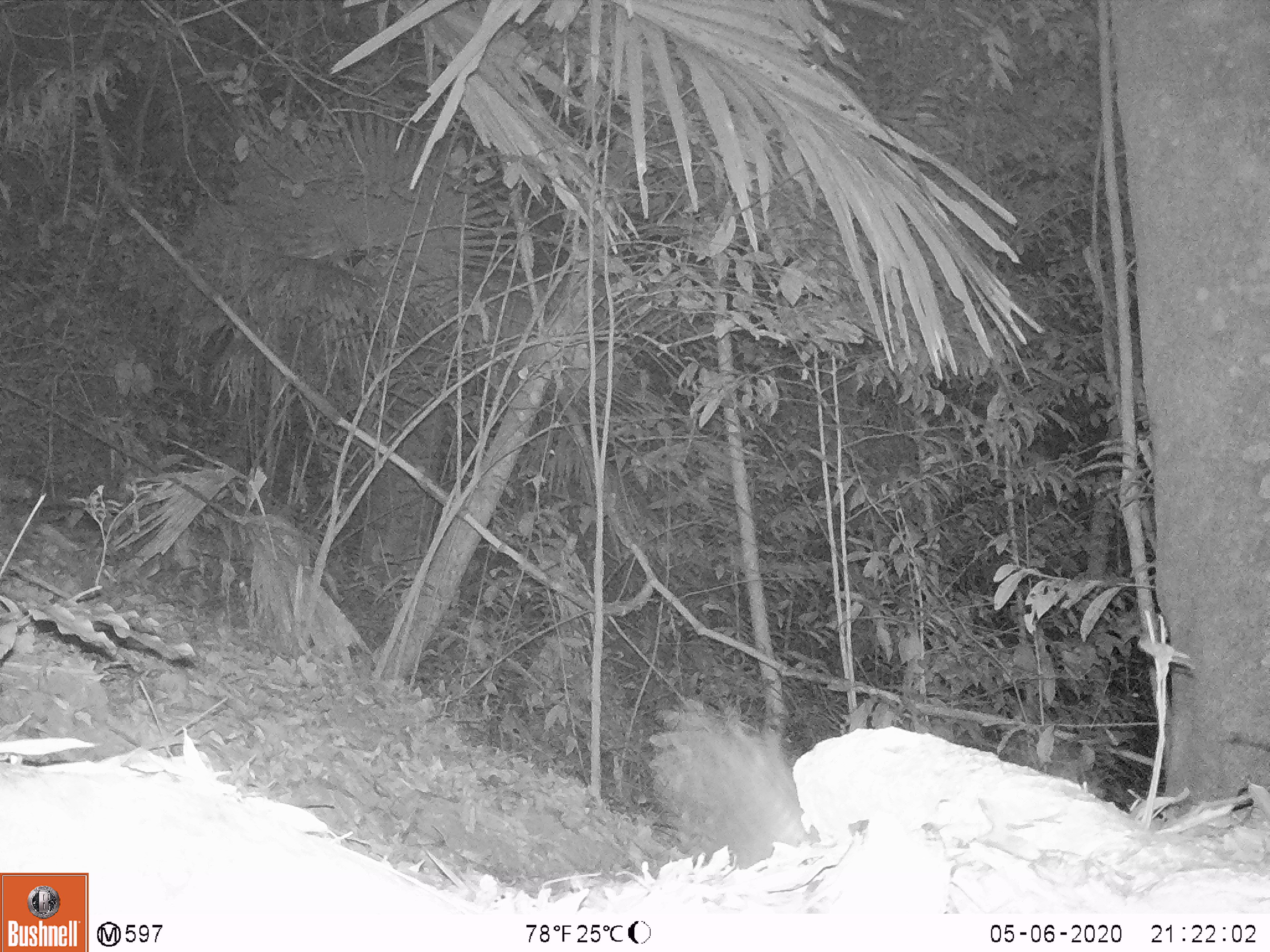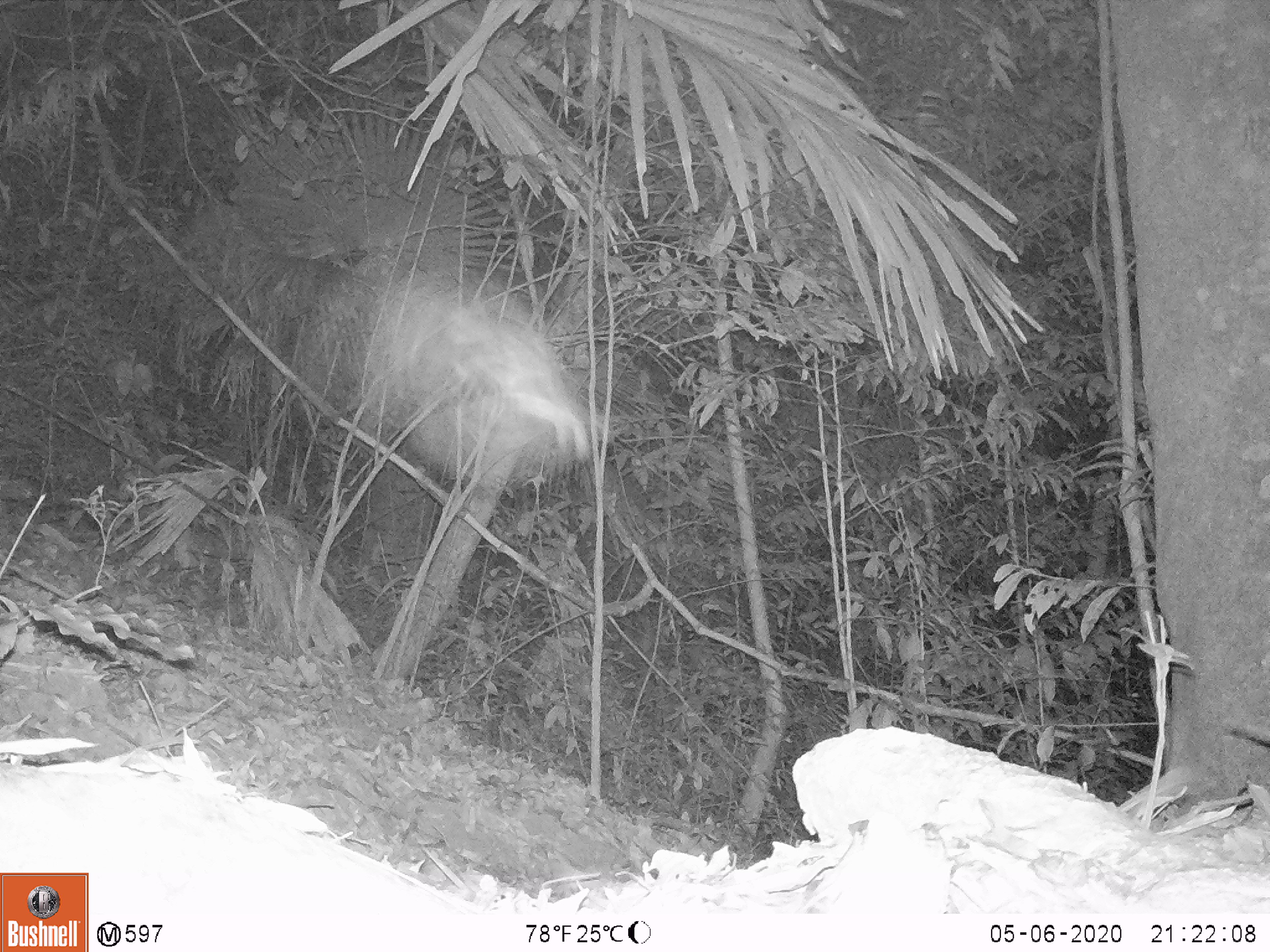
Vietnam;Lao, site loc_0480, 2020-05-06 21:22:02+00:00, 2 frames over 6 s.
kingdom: Animalia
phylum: Chordata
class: Aves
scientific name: Aves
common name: bird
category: unidentified bird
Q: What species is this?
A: Unidentified bird (bird) (Aves).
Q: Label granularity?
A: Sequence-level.